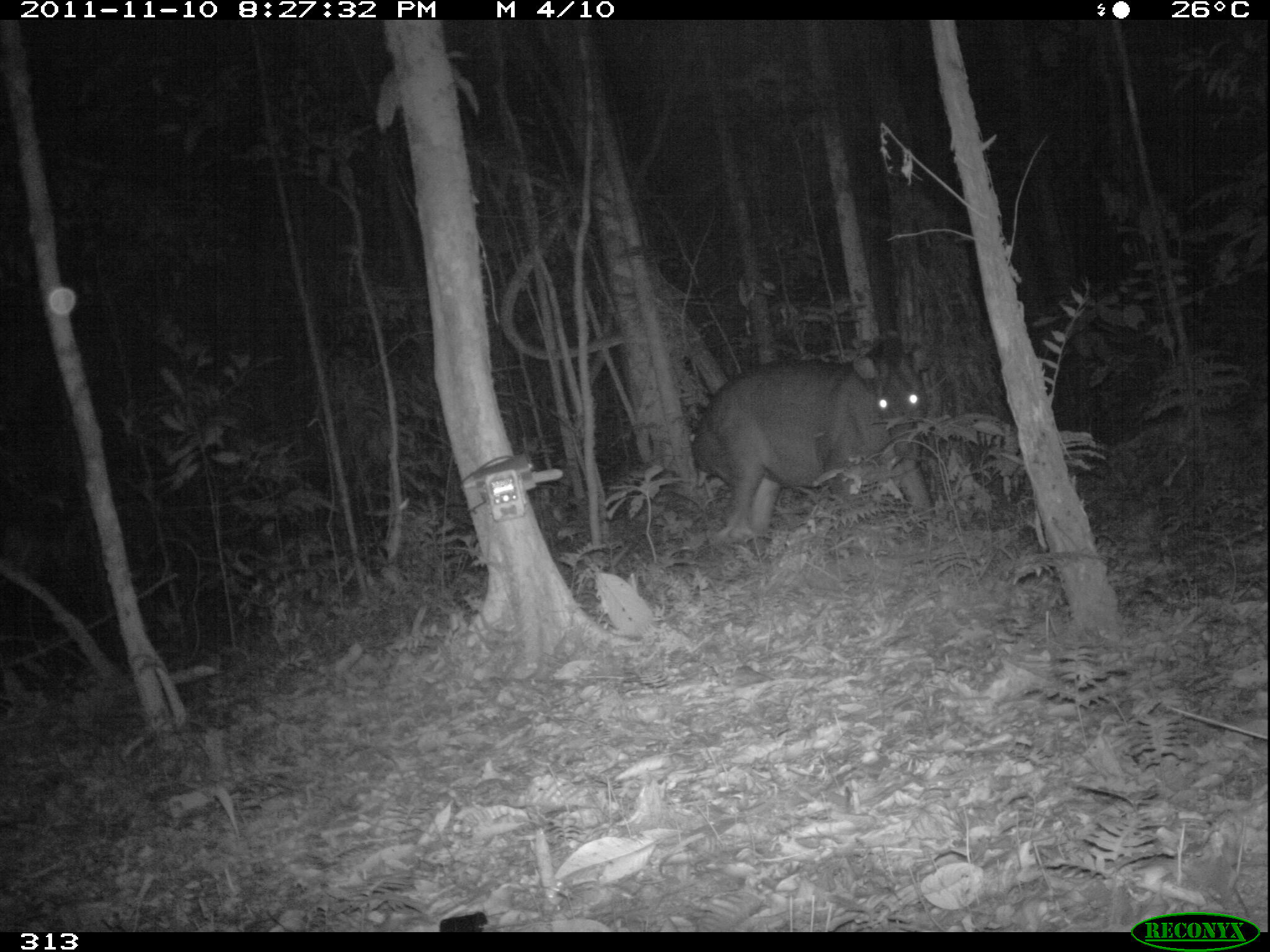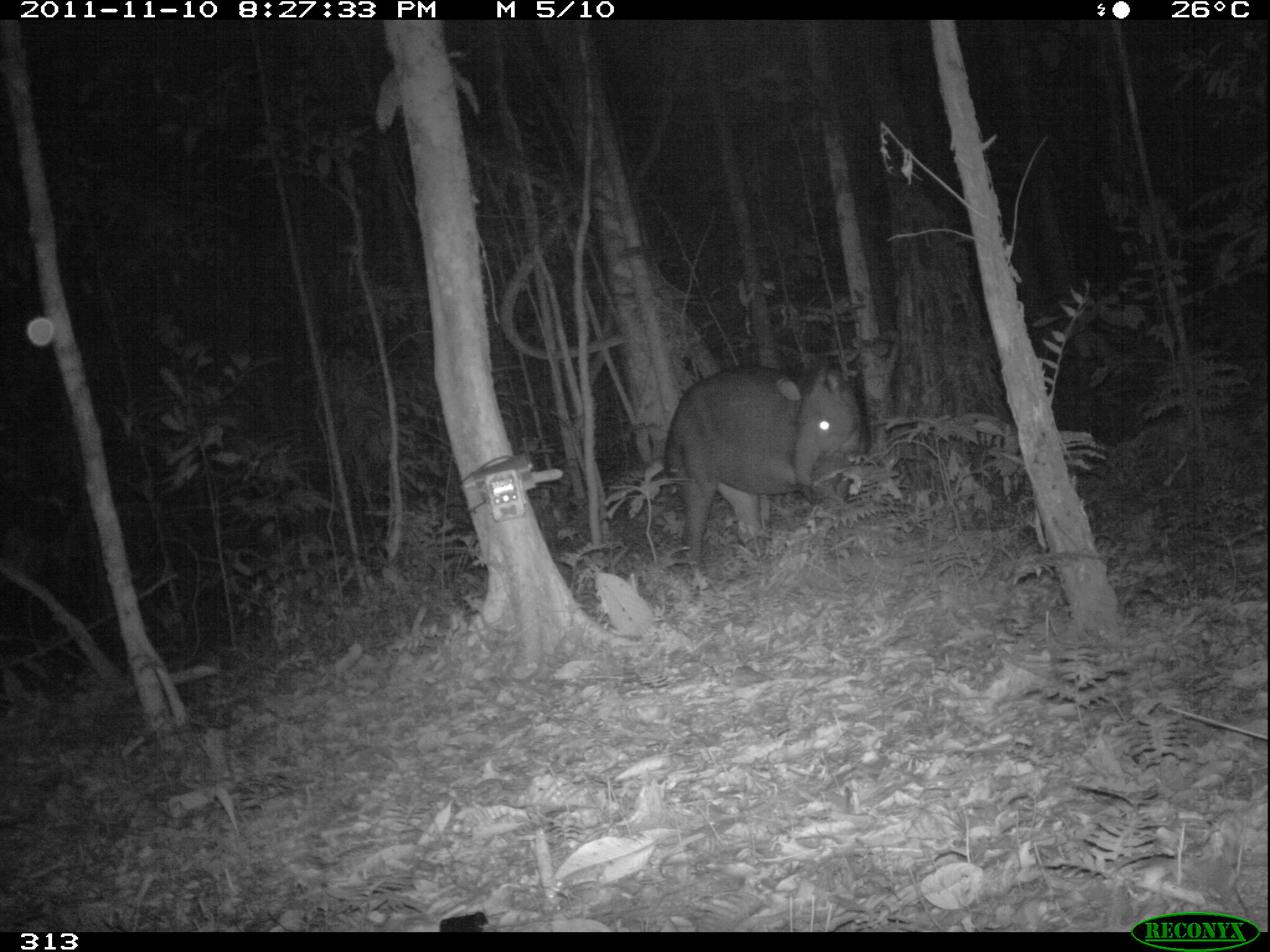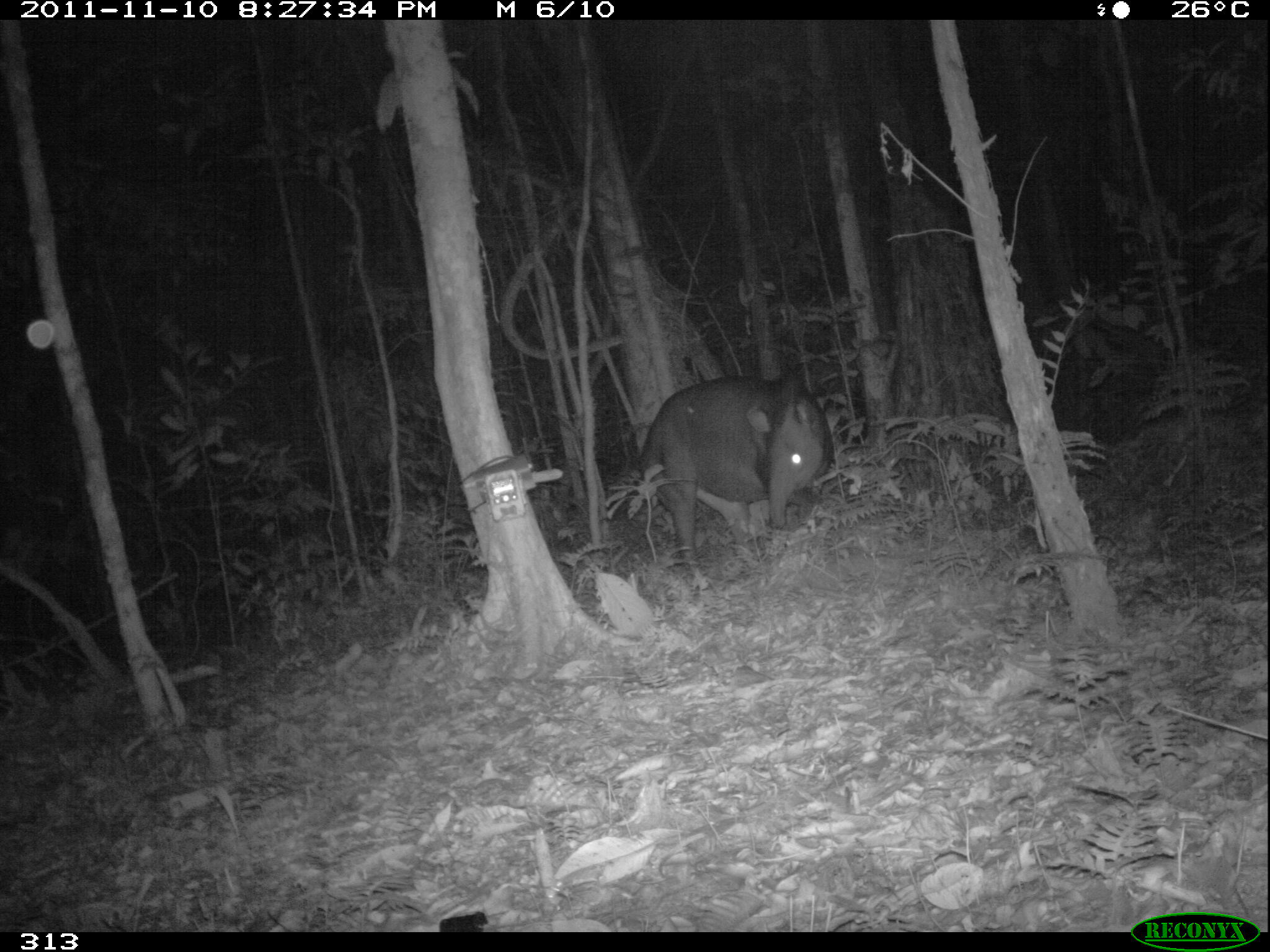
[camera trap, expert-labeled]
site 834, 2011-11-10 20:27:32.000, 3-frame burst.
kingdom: Animalia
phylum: Chordata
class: Mammalia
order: Perissodactyla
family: Tapiridae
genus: Tapirus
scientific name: Tapirus terrestris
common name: south american tapir